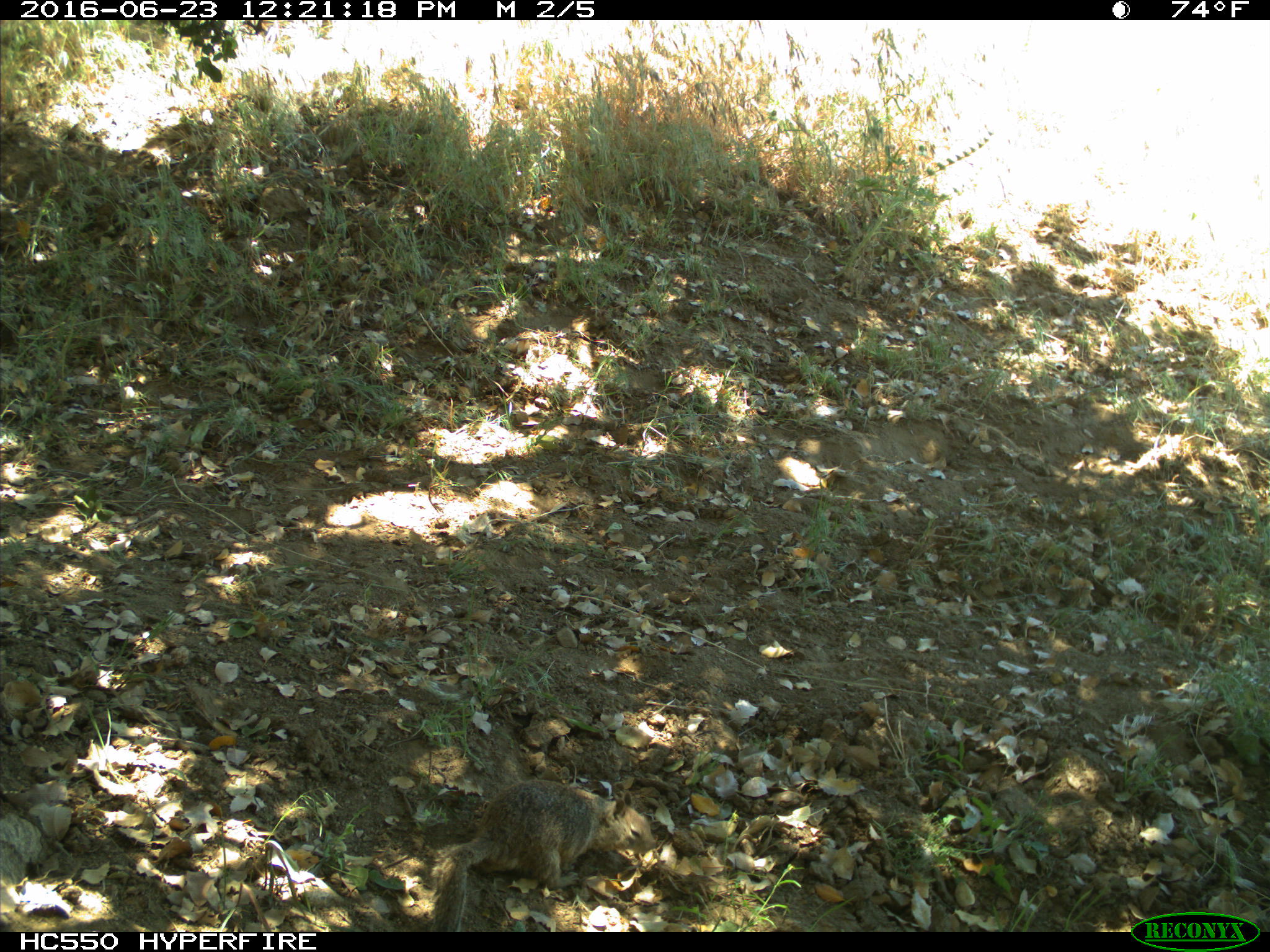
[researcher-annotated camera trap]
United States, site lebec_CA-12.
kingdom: Animalia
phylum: Chordata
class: Mammalia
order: Rodentia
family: Sciuridae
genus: Otospermophilus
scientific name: Otospermophilus beecheyi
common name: california ground squirrel